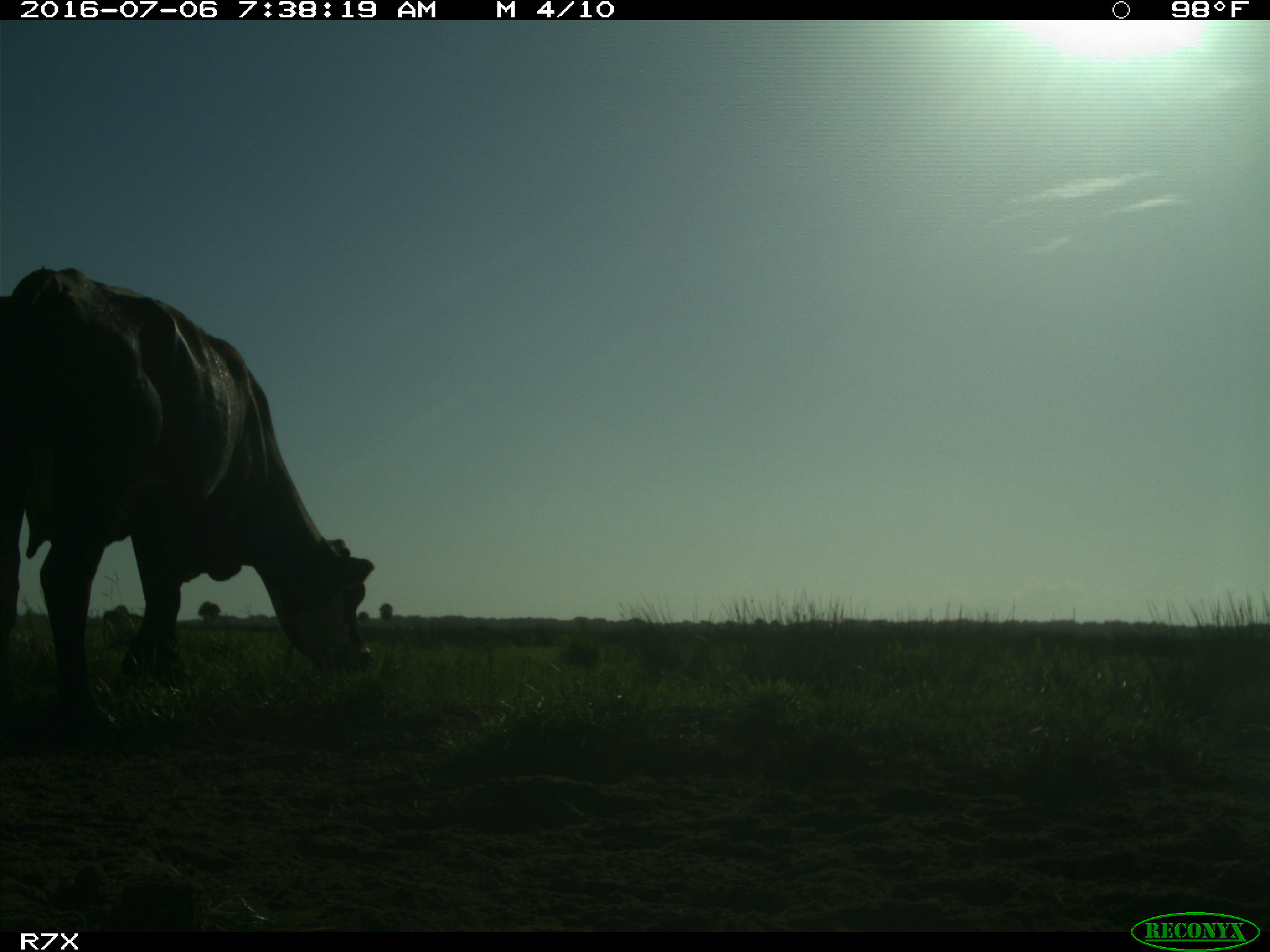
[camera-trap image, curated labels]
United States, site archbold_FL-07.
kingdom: Animalia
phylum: Chordata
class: Mammalia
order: Artiodactyla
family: Bovidae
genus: Bos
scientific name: Bos taurus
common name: domestic cow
Bos taurus (domestic cow).